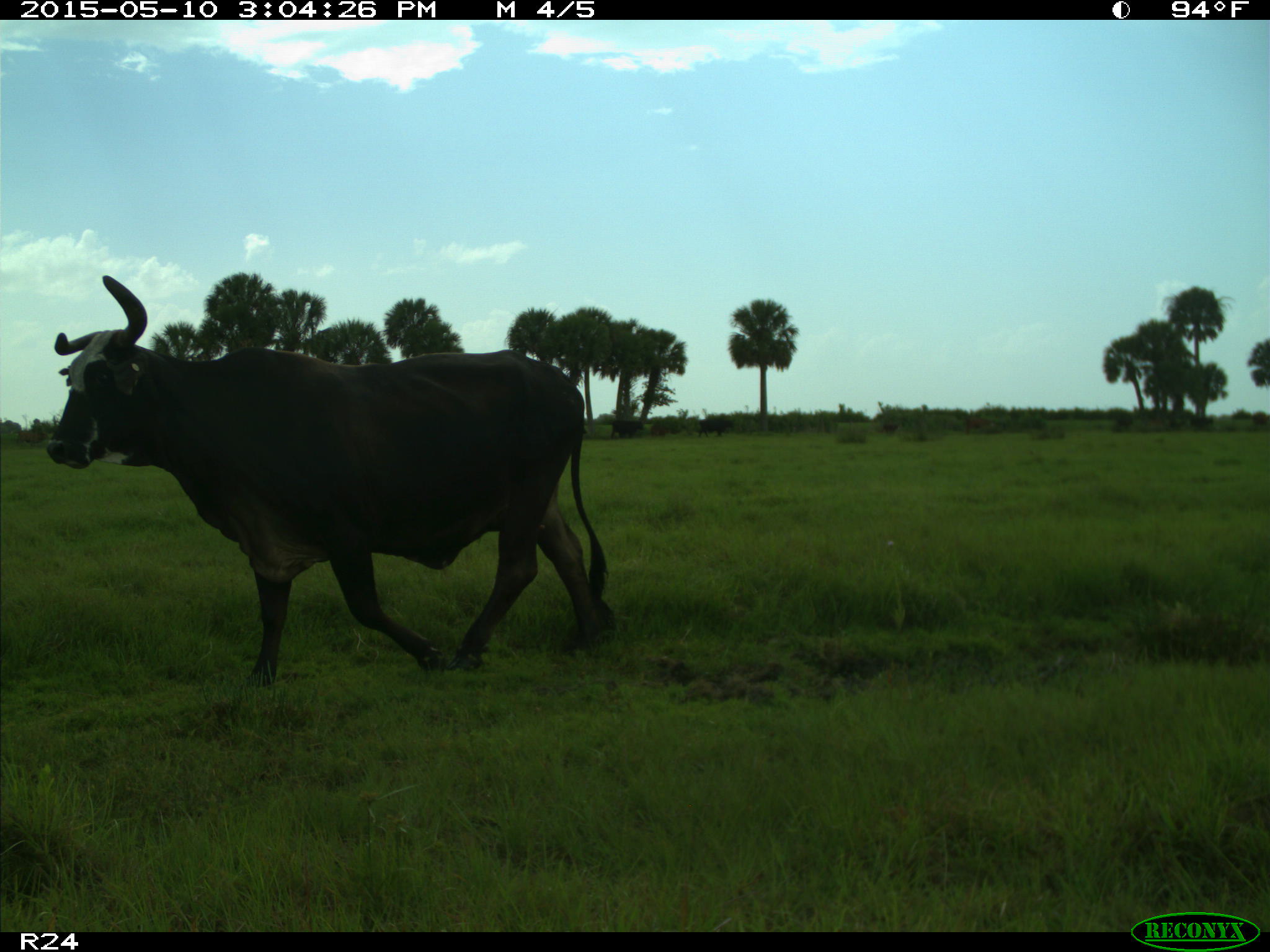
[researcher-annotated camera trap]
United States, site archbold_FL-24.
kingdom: Animalia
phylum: Chordata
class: Mammalia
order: Artiodactyla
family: Bovidae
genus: Bos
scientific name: Bos taurus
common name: domestic cow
Bos taurus (domestic cow).